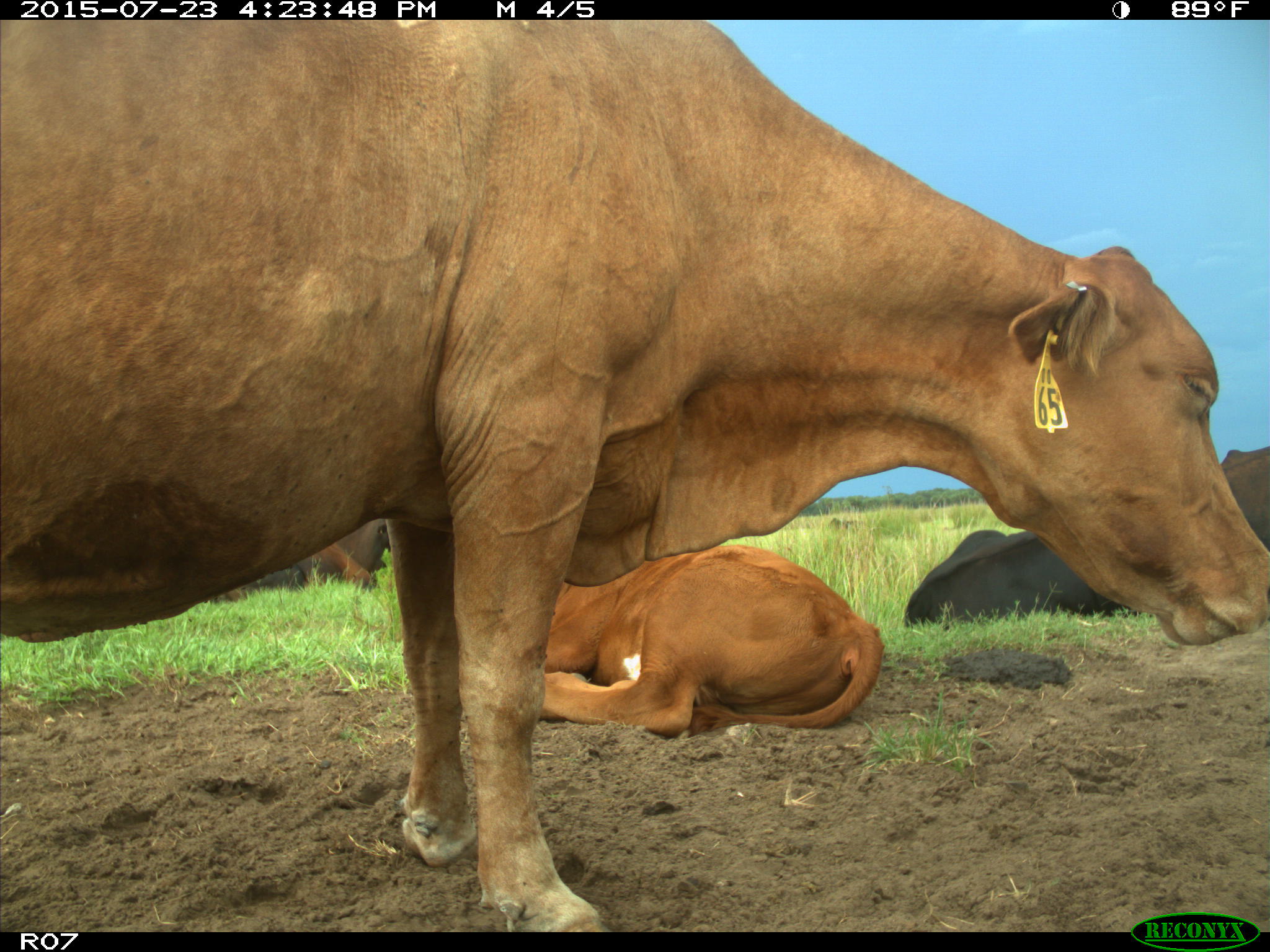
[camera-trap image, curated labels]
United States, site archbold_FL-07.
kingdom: Animalia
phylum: Chordata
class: Mammalia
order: Artiodactyla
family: Bovidae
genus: Bos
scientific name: Bos taurus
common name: domestic cow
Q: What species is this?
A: Bos taurus (domestic cow).